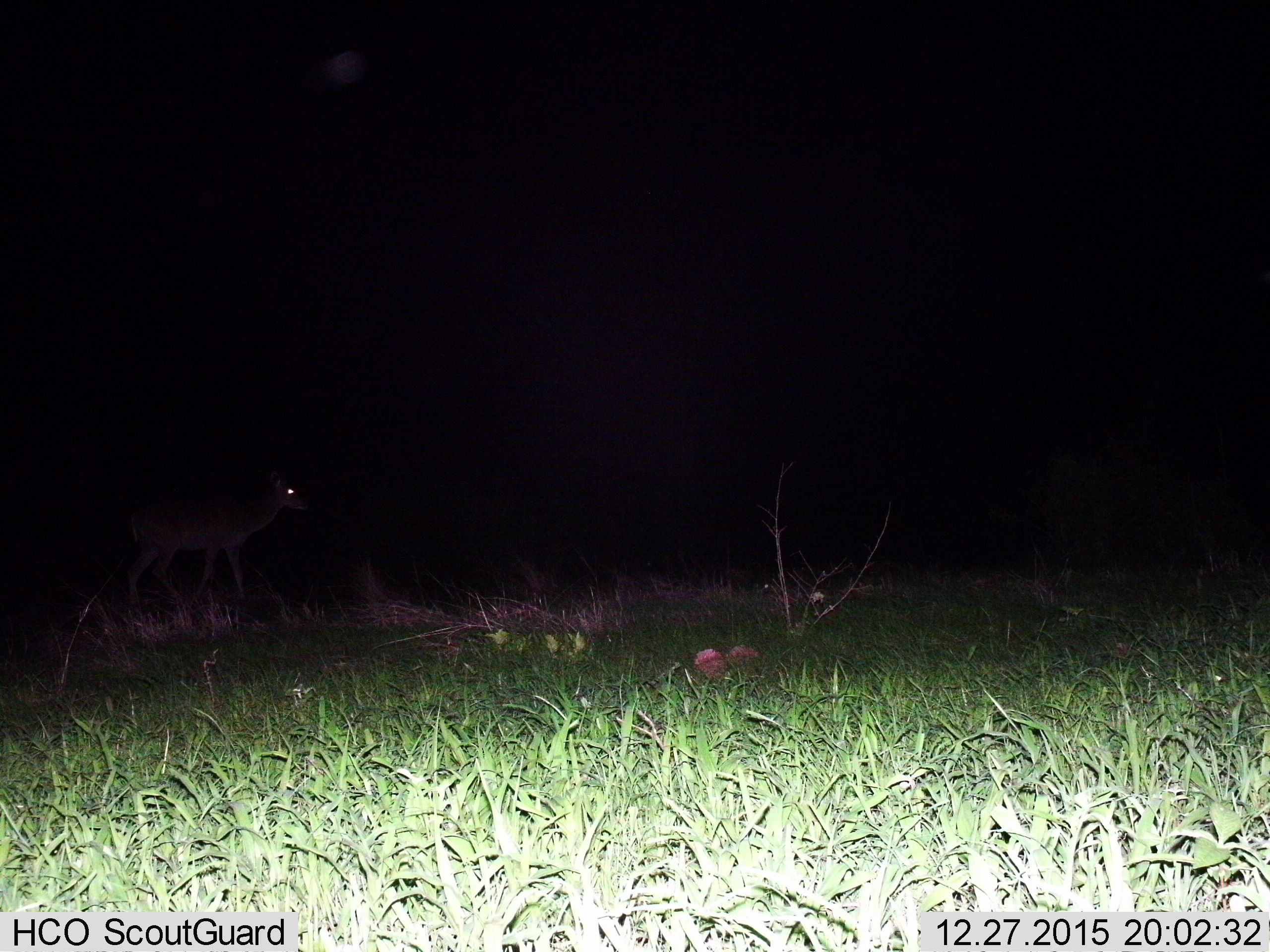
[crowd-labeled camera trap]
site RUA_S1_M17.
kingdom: Animalia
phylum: Chordata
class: Mammalia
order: Artiodactyla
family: Bovidae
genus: Aepyceros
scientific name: Aepyceros melampus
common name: impala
Impala (Aepyceros melampus), count 1. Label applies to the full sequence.